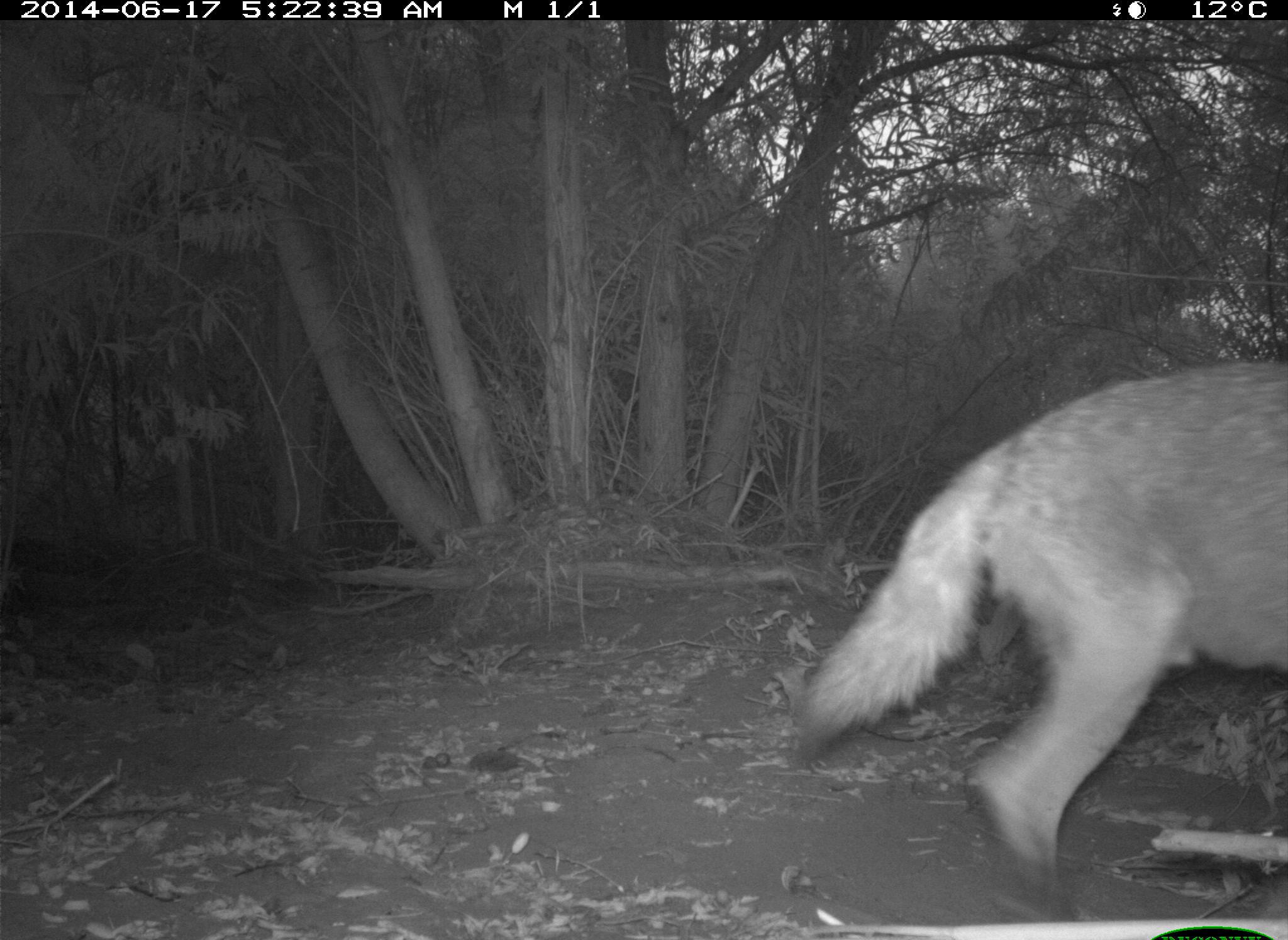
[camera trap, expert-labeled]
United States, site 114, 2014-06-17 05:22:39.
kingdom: Animalia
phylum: Chordata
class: Mammalia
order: Carnivora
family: Canidae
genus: Canis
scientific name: Canis latrans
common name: coyote